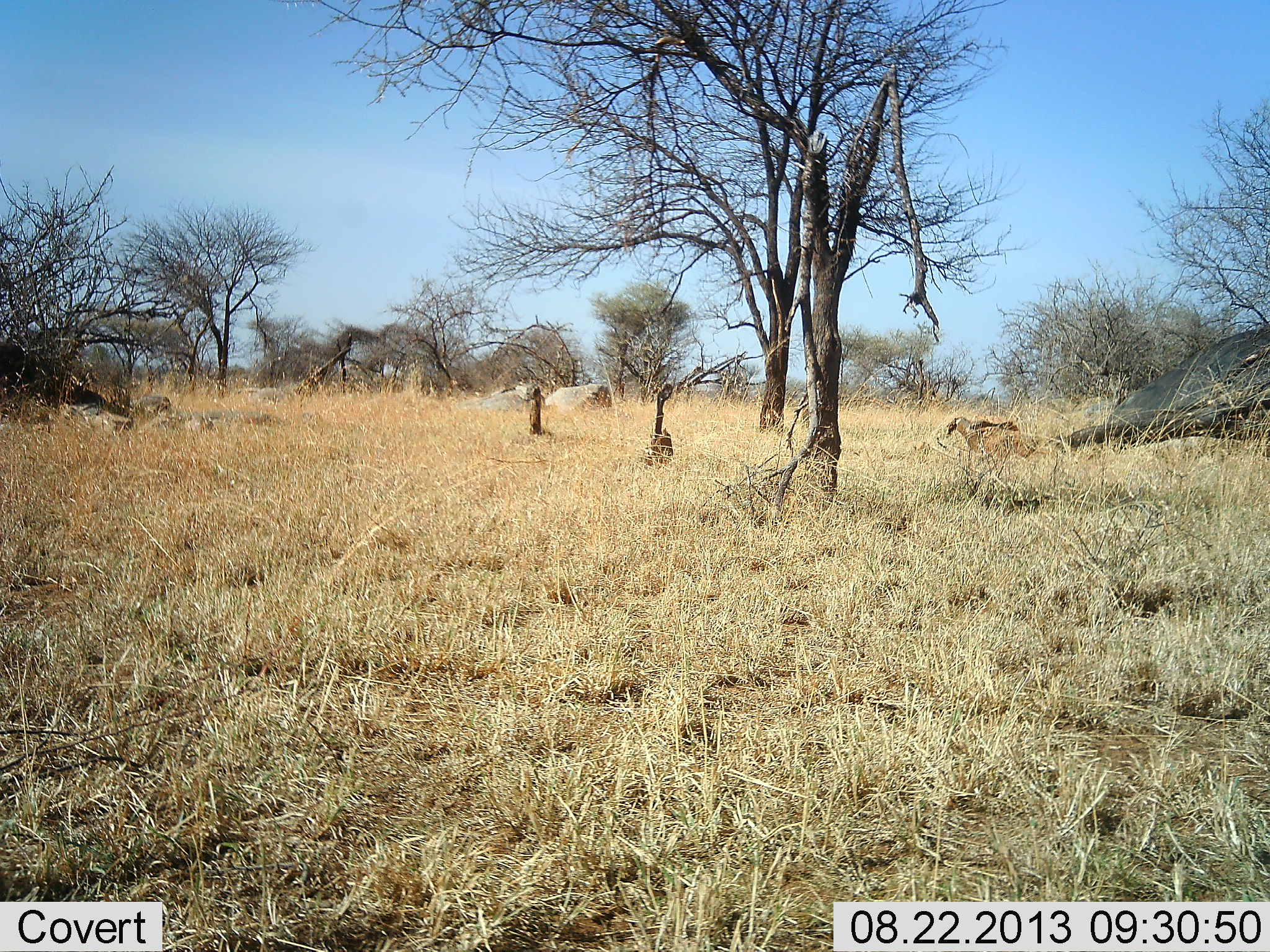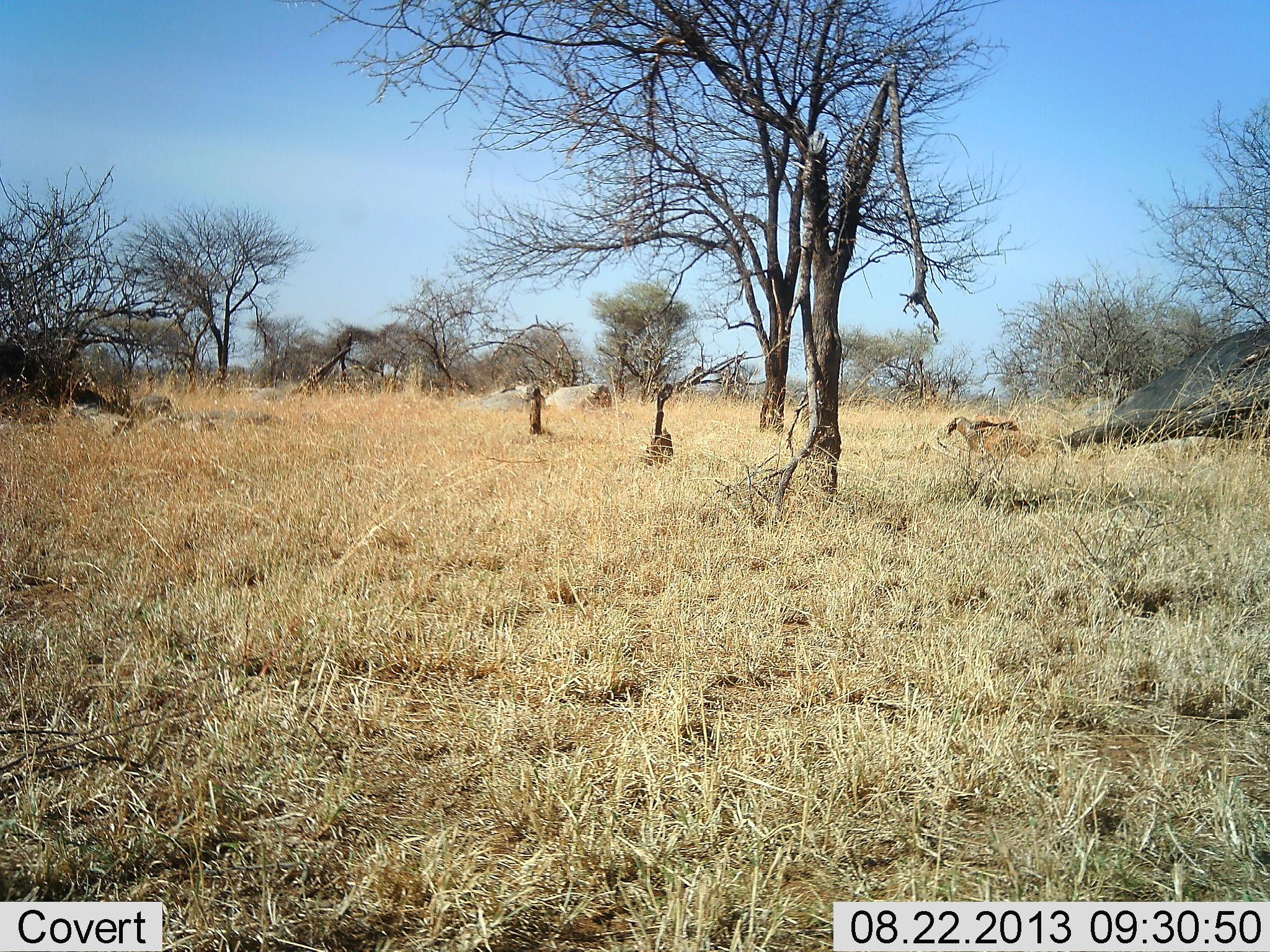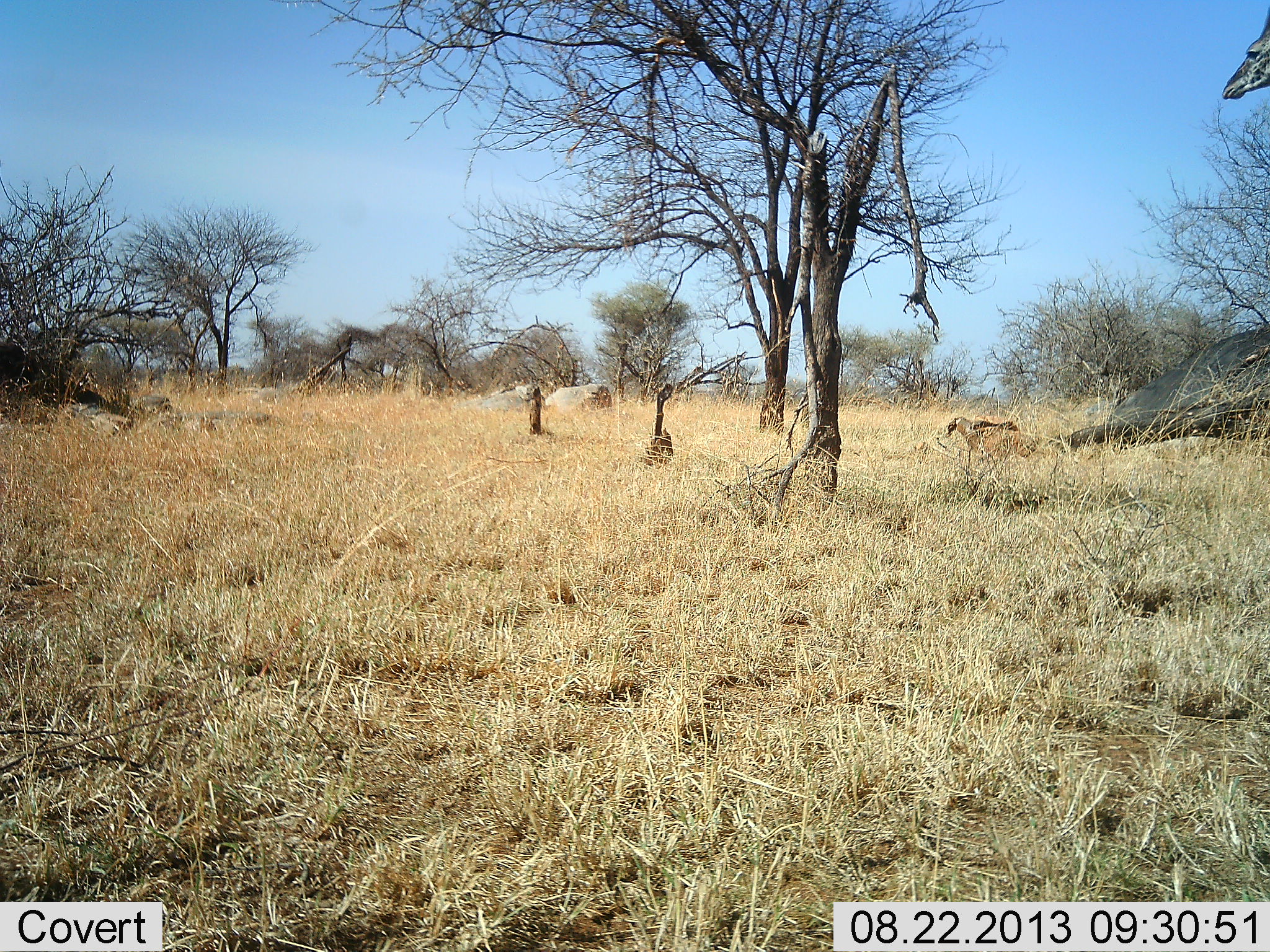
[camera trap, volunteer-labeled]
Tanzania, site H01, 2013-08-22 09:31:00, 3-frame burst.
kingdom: Animalia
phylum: Chordata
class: Mammalia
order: Artiodactyla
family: Giraffidae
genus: Giraffa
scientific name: Giraffa camelopardalis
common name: giraffe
Giraffe (Giraffa camelopardalis), count 1. Behavior (volunteer vote fractions): standing 0%, resting 0%, moving 100%, interacting 0%. Young present (vote fraction): 0%. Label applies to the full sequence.